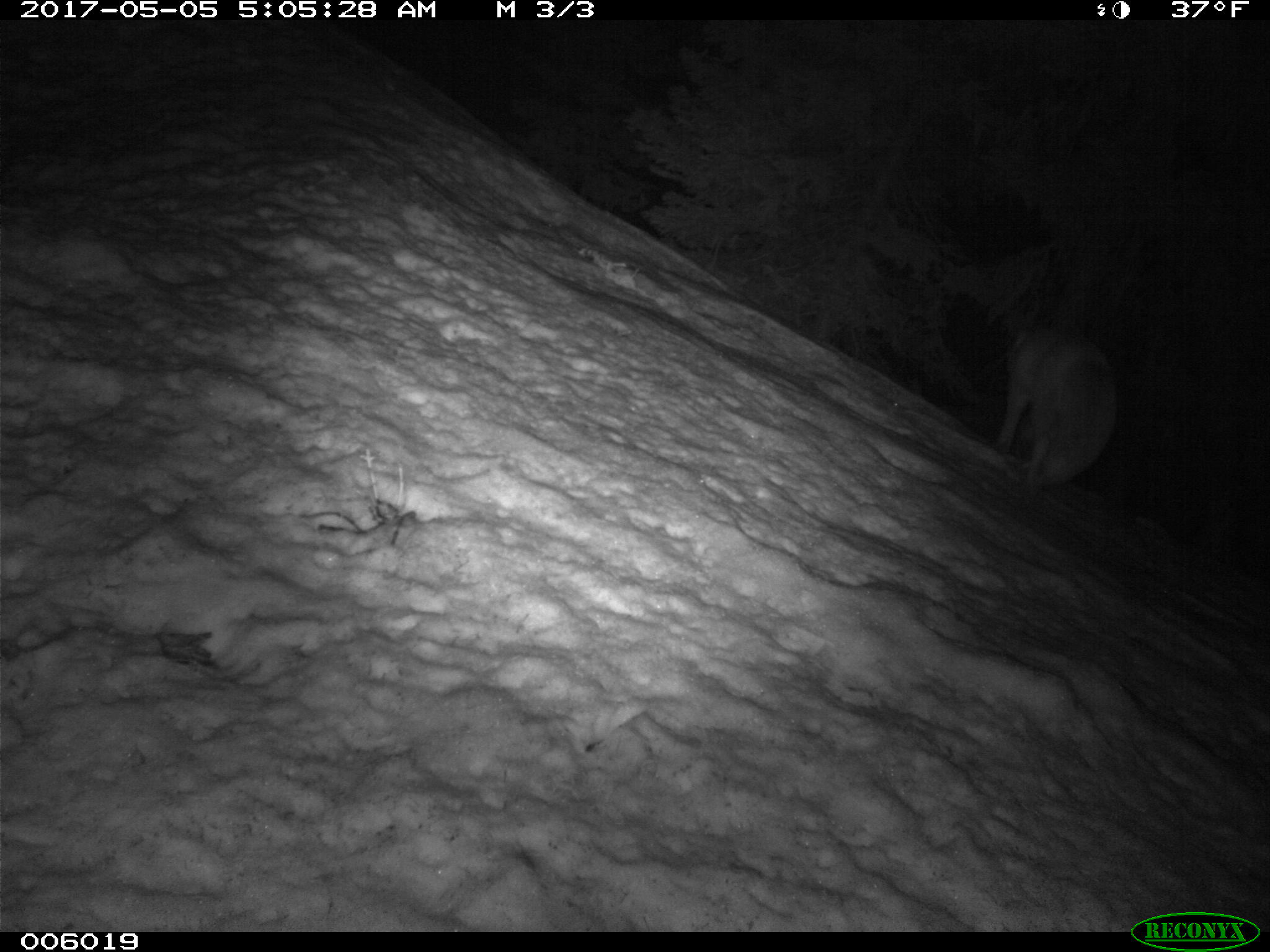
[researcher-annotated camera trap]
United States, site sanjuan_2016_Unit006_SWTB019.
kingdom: Animalia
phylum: Chordata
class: Mammalia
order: Carnivora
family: Canidae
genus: Vulpes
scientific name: Vulpes vulpes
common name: red fox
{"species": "Vulpes vulpes (red fox)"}